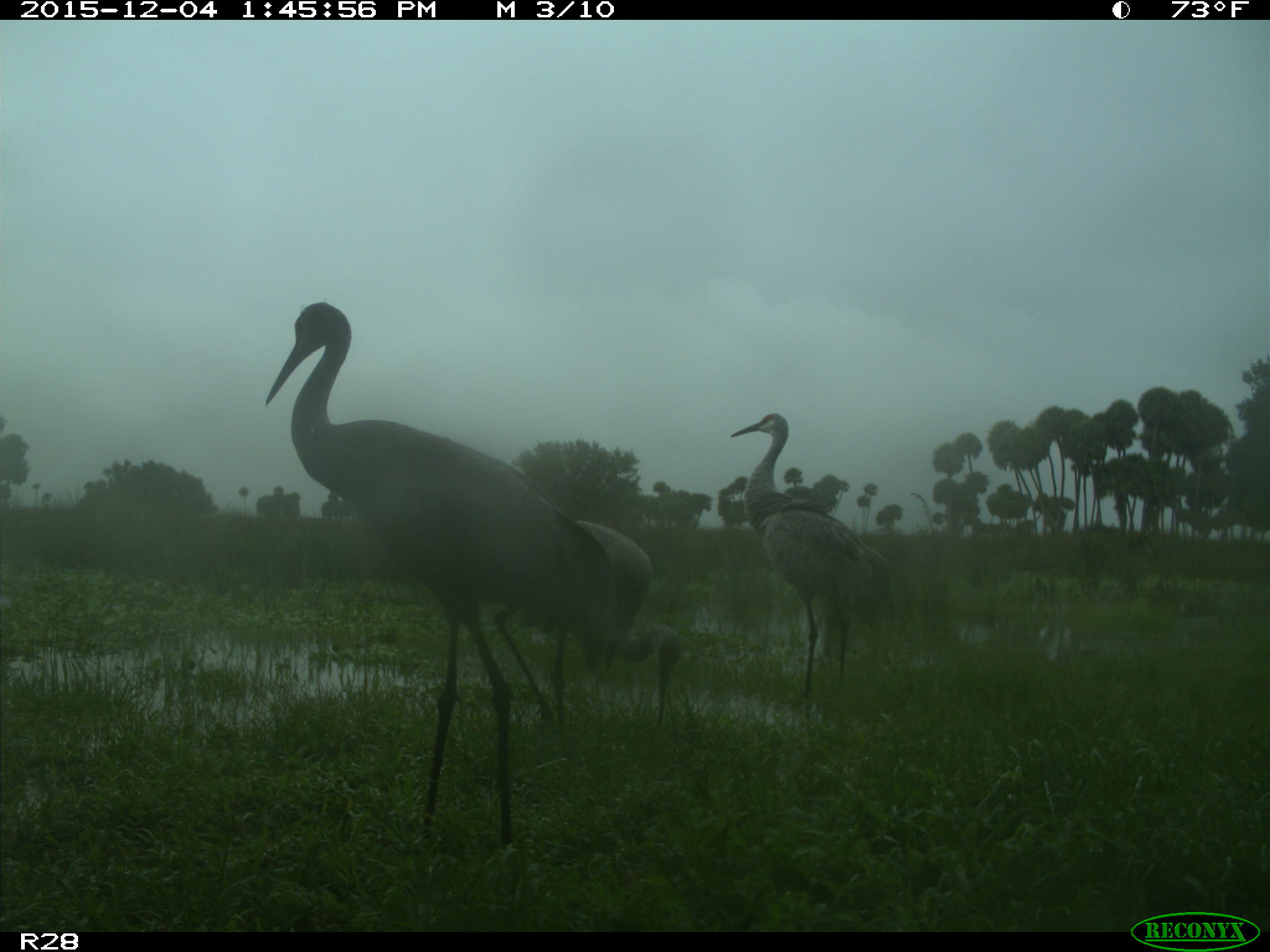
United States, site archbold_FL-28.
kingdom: Animalia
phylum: Chordata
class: Aves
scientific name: Aves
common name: birds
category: unidentified bird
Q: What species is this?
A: Unidentified bird (birds) (Aves).